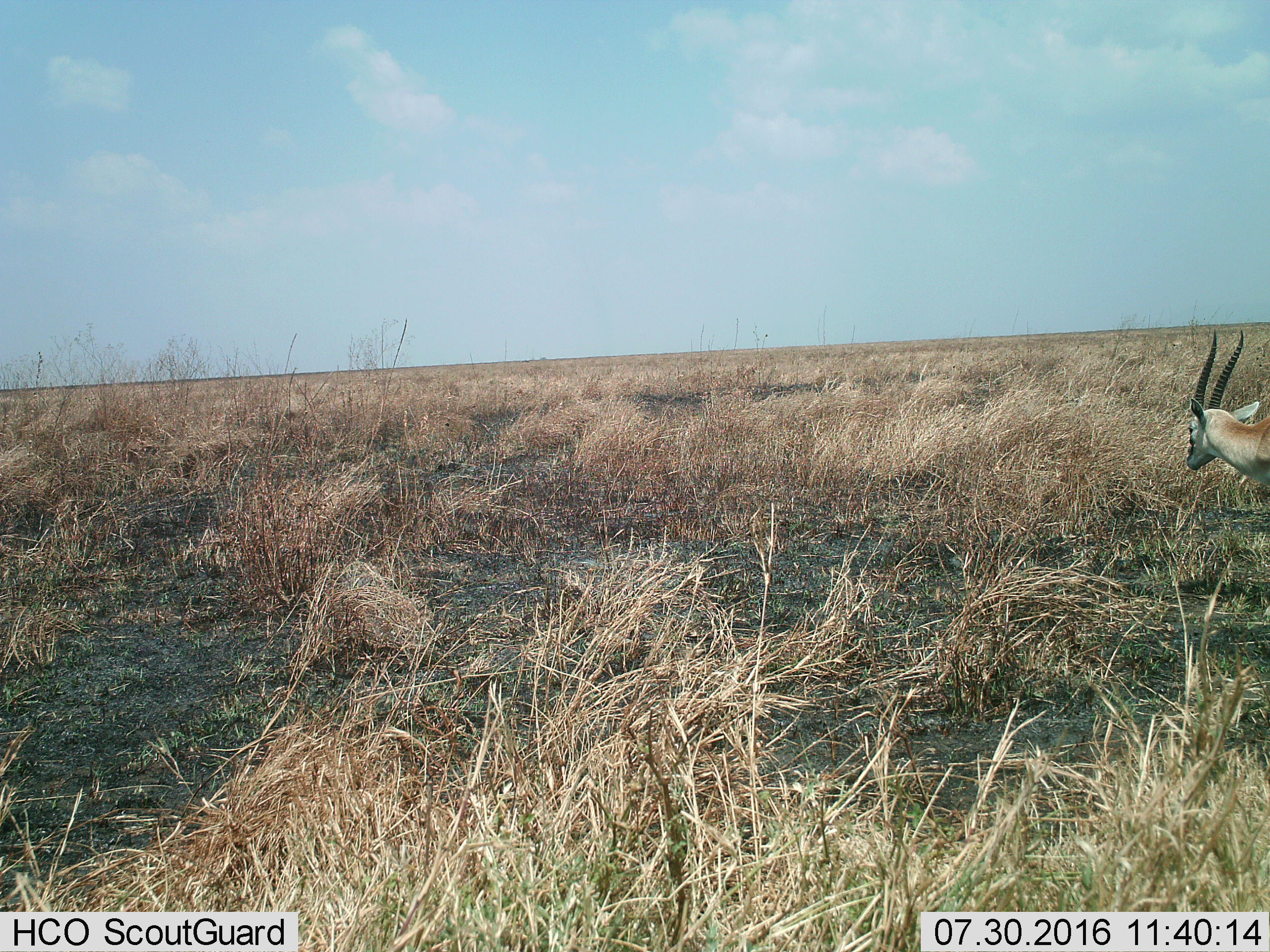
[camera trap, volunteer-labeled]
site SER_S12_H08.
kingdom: Animalia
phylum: Chordata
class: Mammalia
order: Artiodactyla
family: Bovidae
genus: Eudorcas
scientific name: Eudorcas thomsonii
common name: thomson's gazelle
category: gazellethomsons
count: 1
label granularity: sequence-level